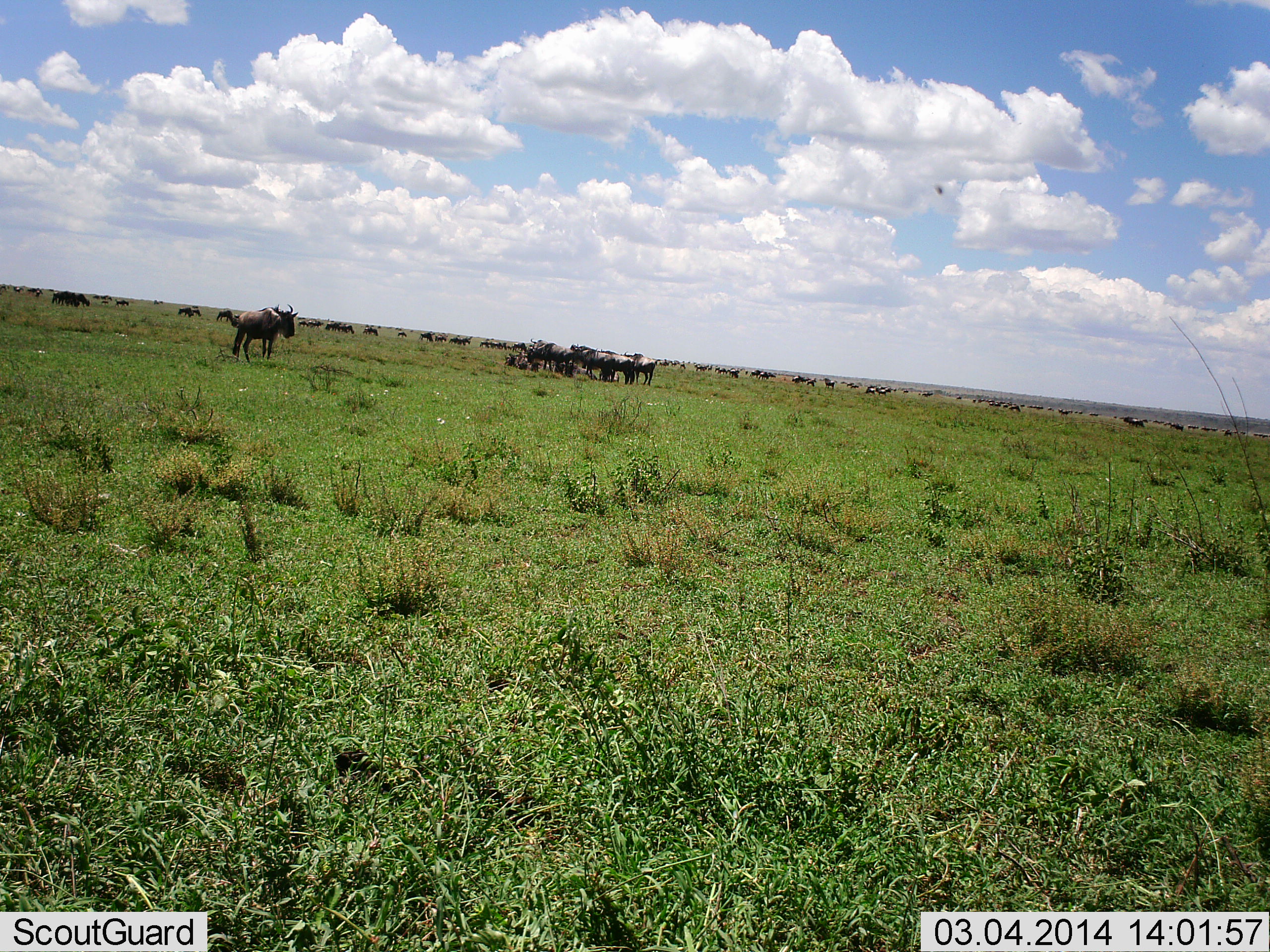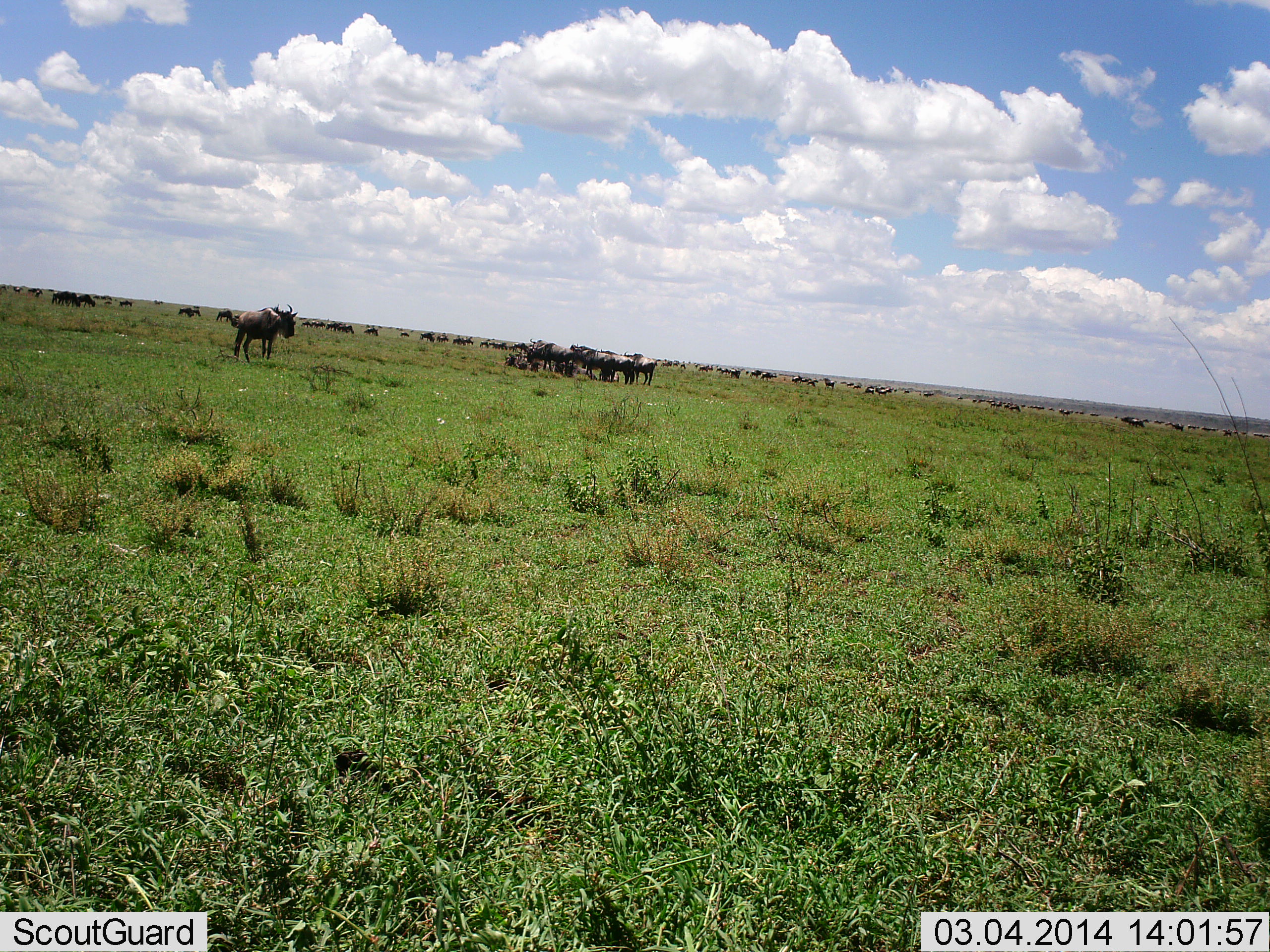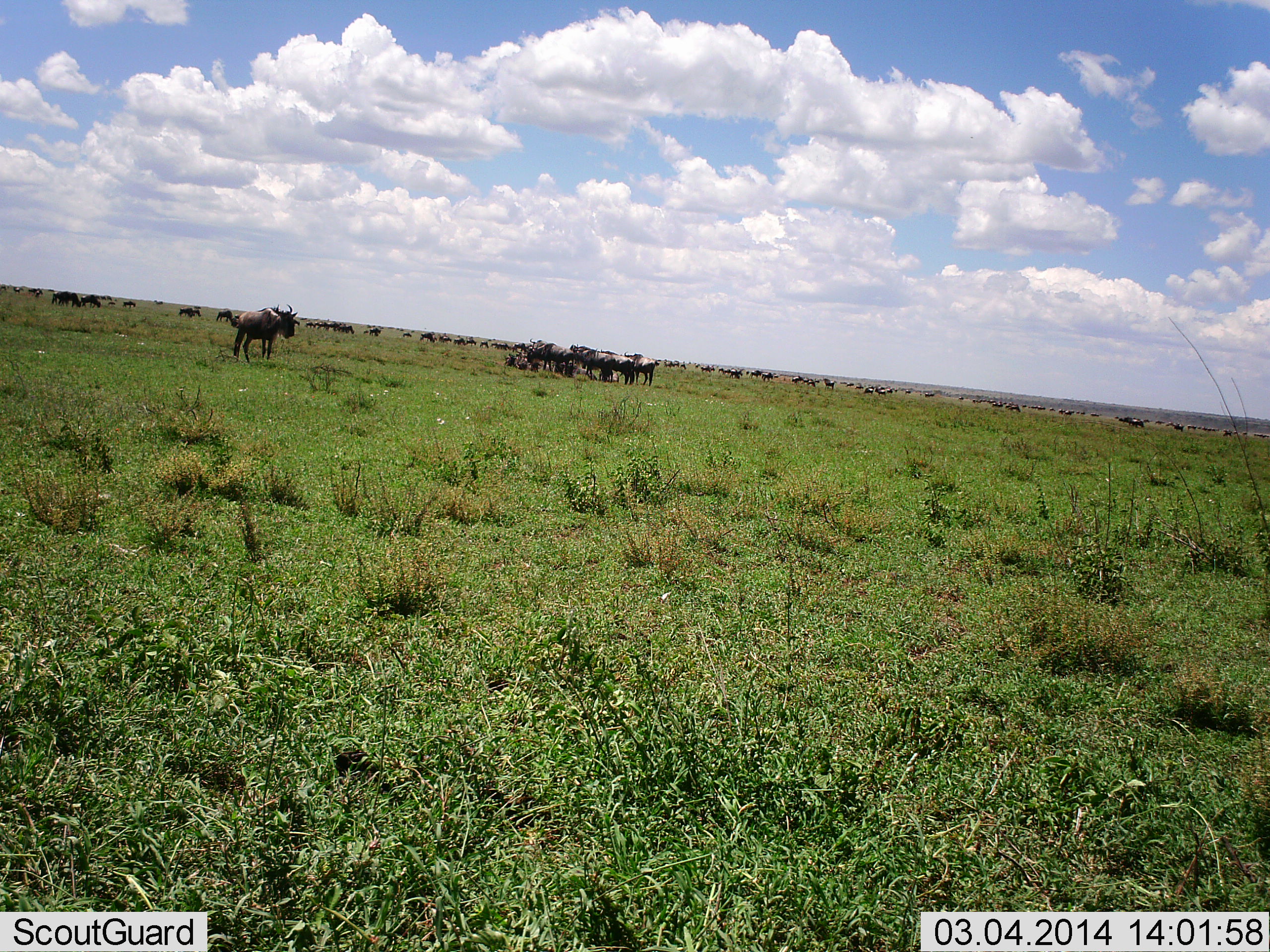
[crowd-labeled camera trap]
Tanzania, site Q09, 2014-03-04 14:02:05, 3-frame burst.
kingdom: Animalia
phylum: Chordata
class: Mammalia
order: Artiodactyla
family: Bovidae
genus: Connochaetes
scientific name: Connochaetes taurinus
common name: blue wildebeest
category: wildebeest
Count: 51+.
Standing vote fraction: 90%.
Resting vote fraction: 40%.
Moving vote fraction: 70%.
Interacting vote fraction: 10%.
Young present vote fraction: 0%.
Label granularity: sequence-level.